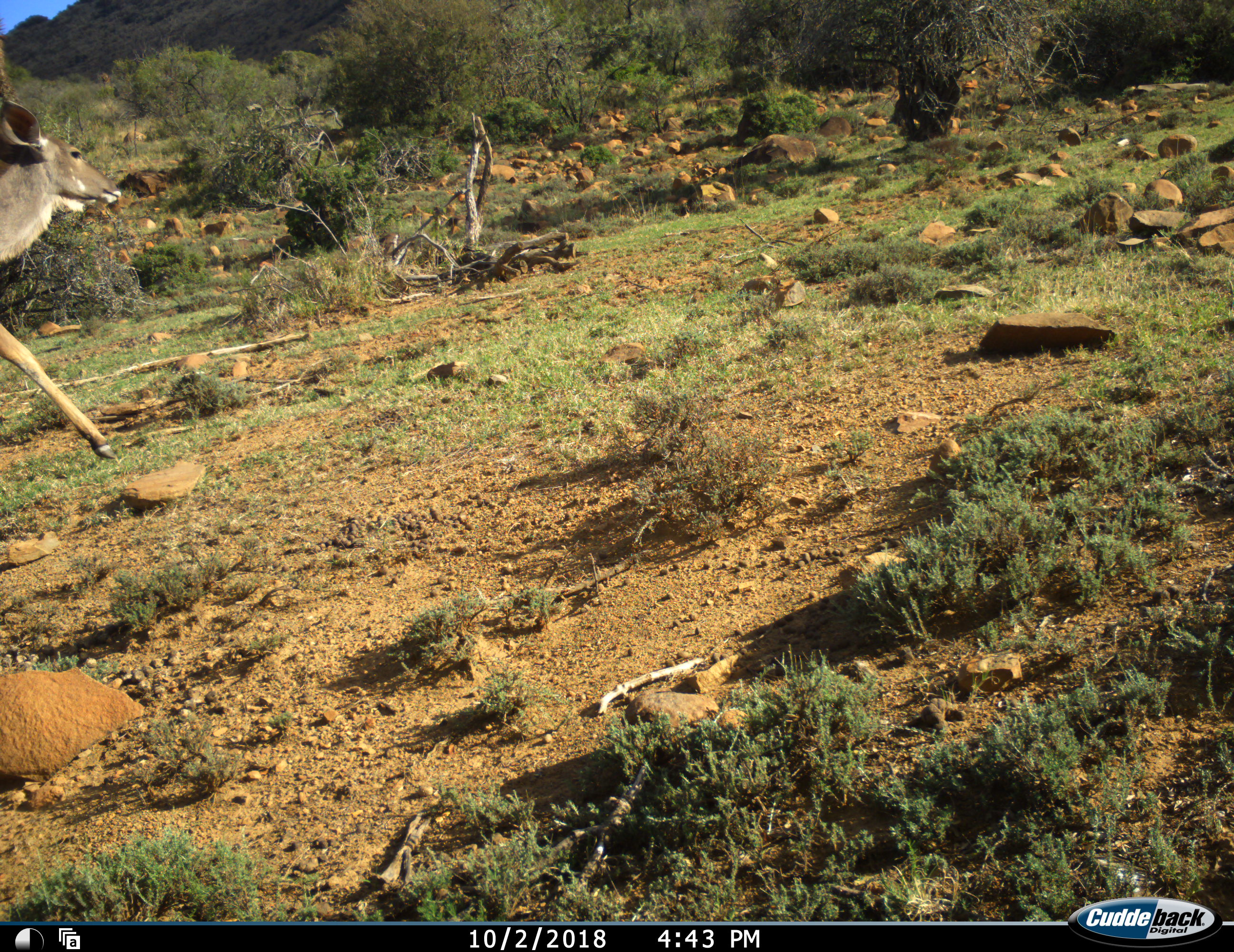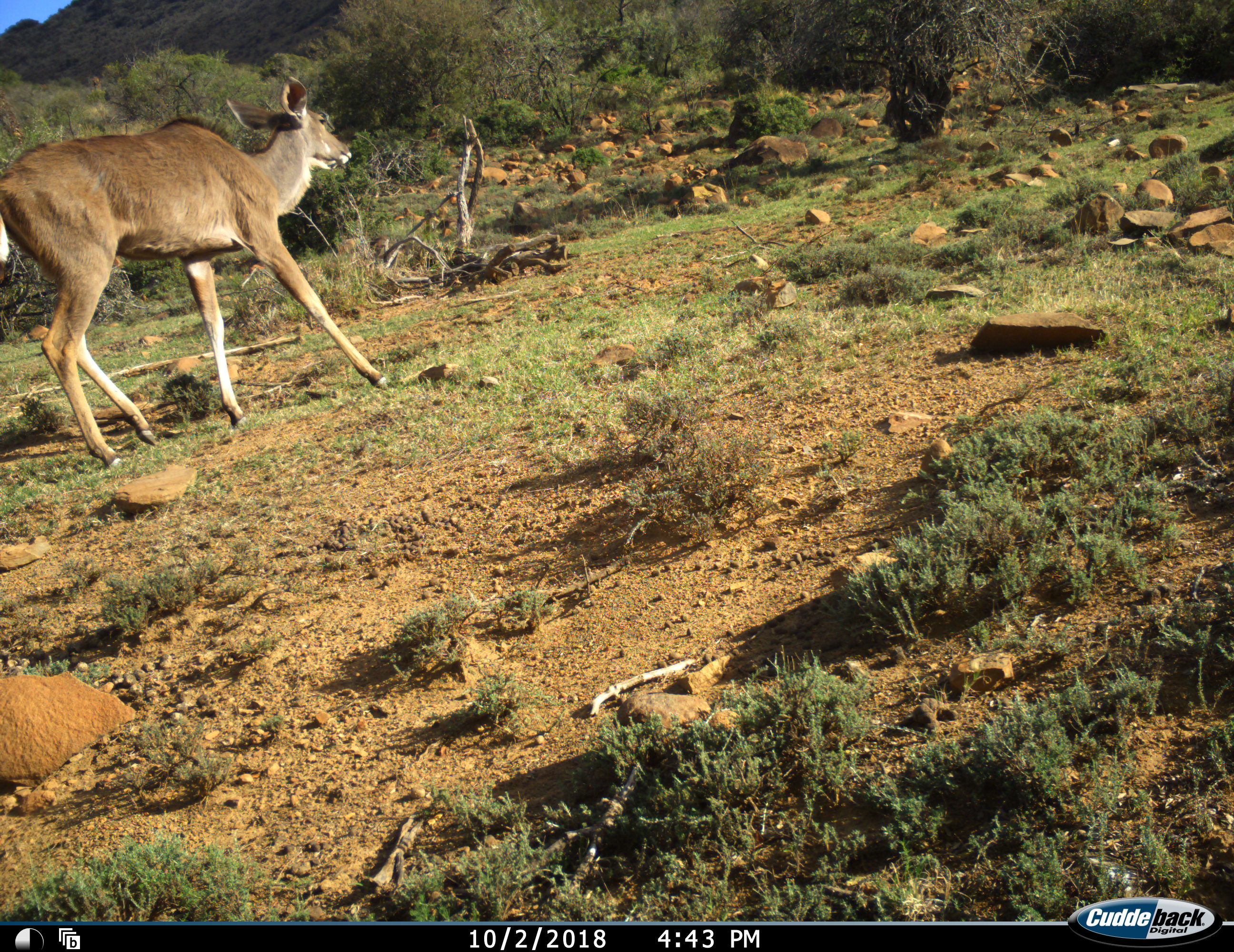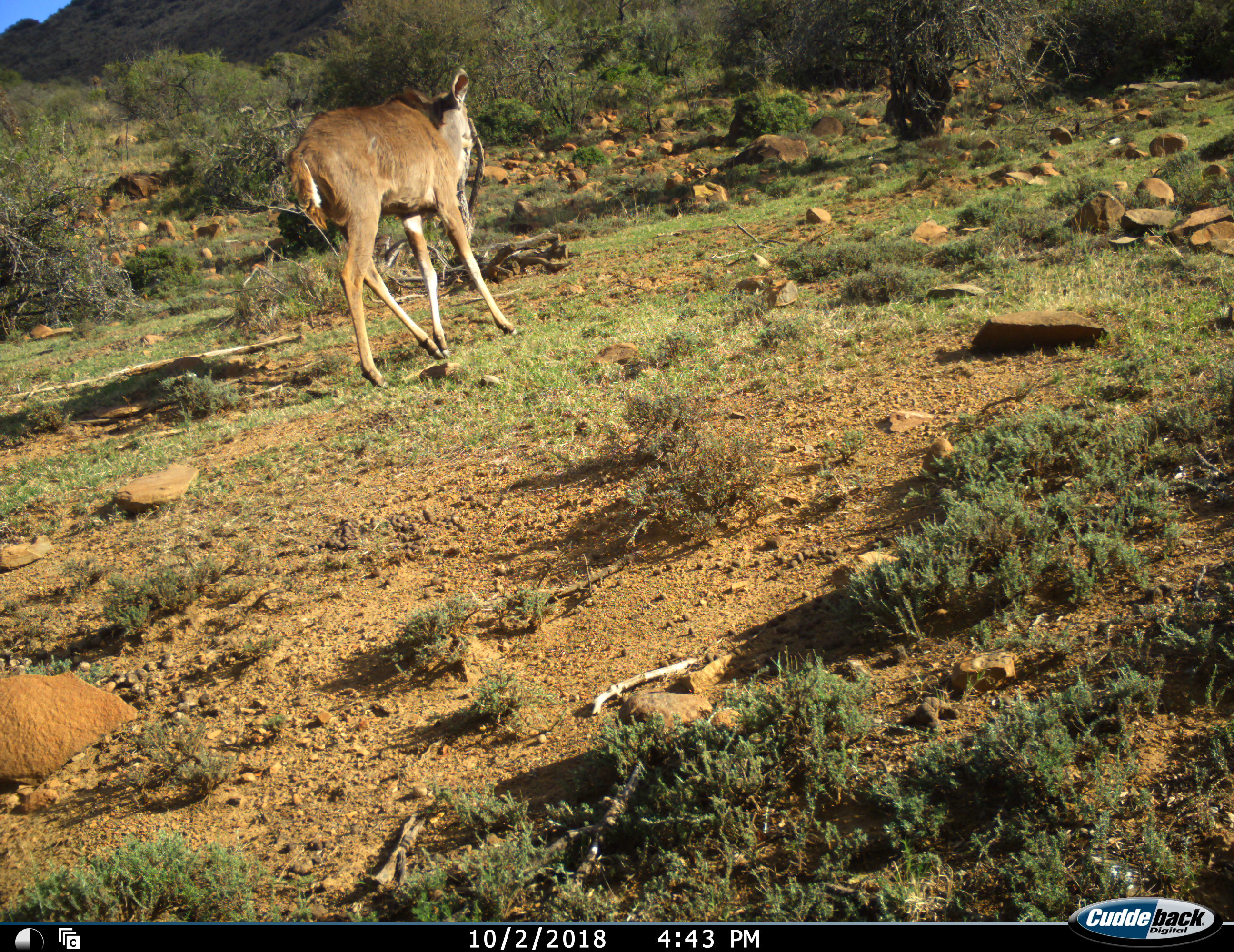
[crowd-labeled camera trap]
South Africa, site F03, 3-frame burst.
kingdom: Animalia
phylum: Chordata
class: Mammalia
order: Artiodactyla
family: Bovidae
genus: Tragelaphus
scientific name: Tragelaphus strepsiceros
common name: greater kudu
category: kudu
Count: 1.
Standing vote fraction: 0%.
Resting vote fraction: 0%.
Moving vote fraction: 100%.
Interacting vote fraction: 0%.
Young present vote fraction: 0%.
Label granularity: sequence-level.